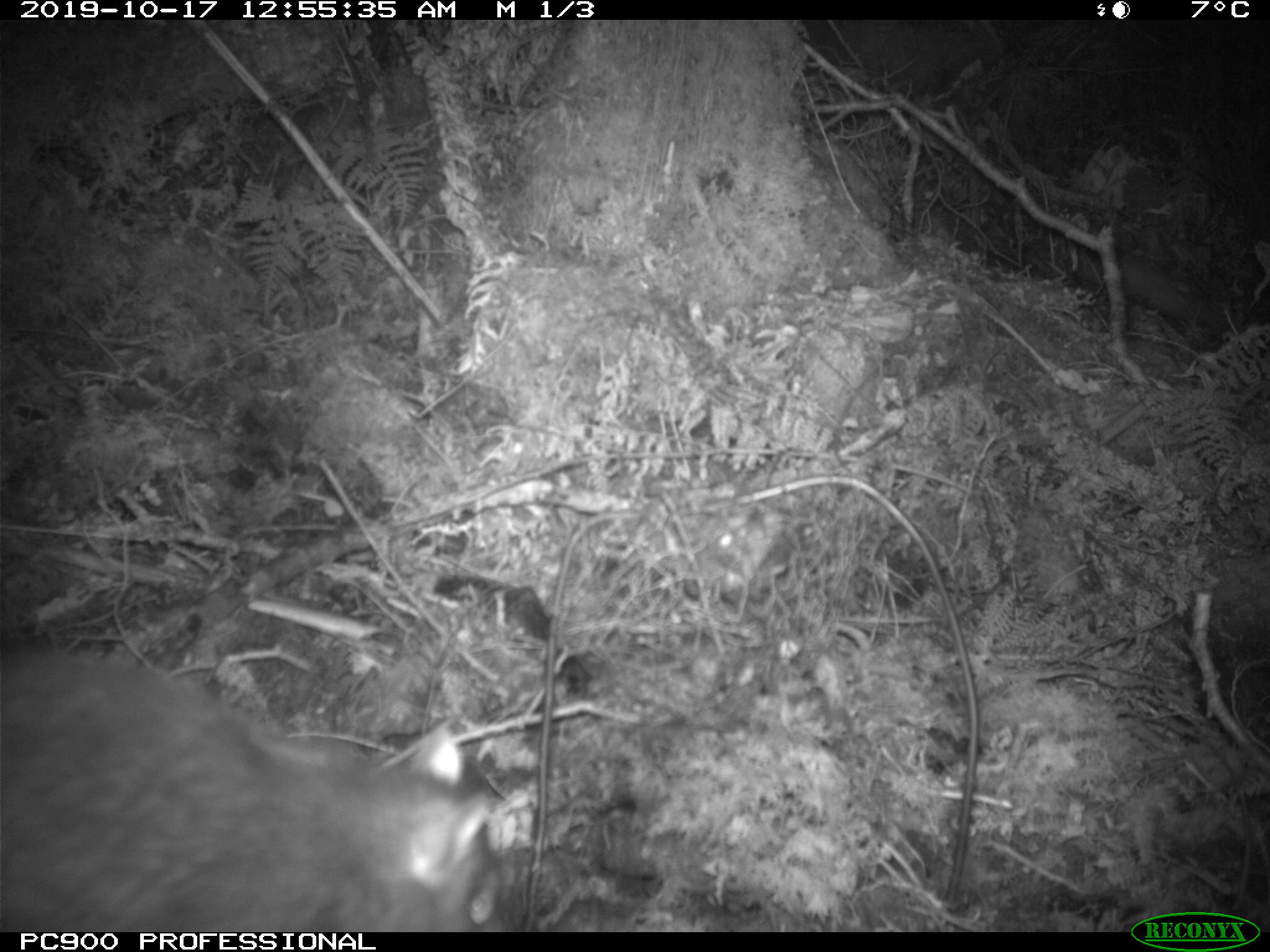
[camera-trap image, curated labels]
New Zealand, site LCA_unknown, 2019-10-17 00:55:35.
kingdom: Animalia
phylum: Chordata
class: Mammalia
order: Rodentia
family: Muridae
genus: Rattus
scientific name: Rattus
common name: rat